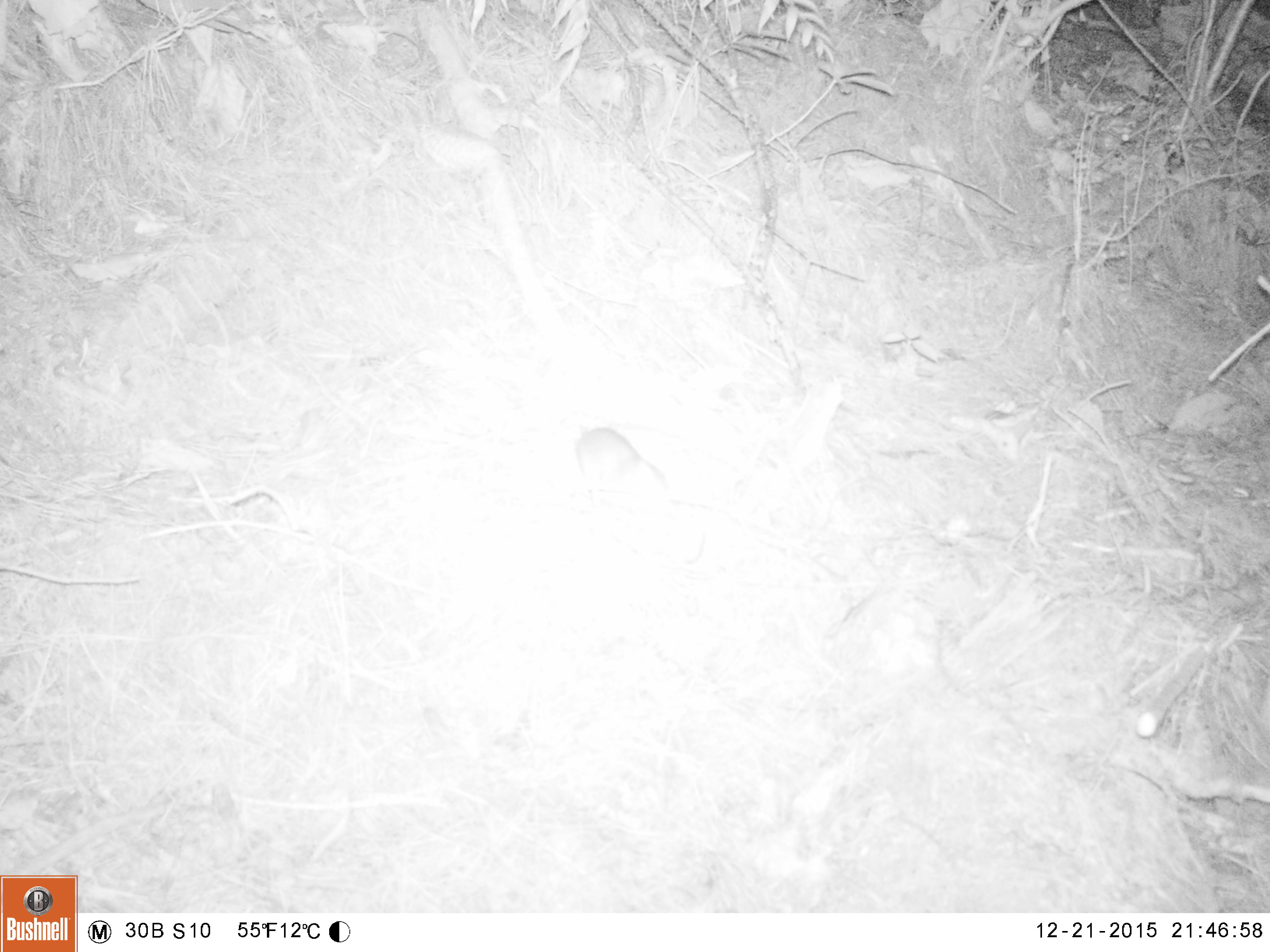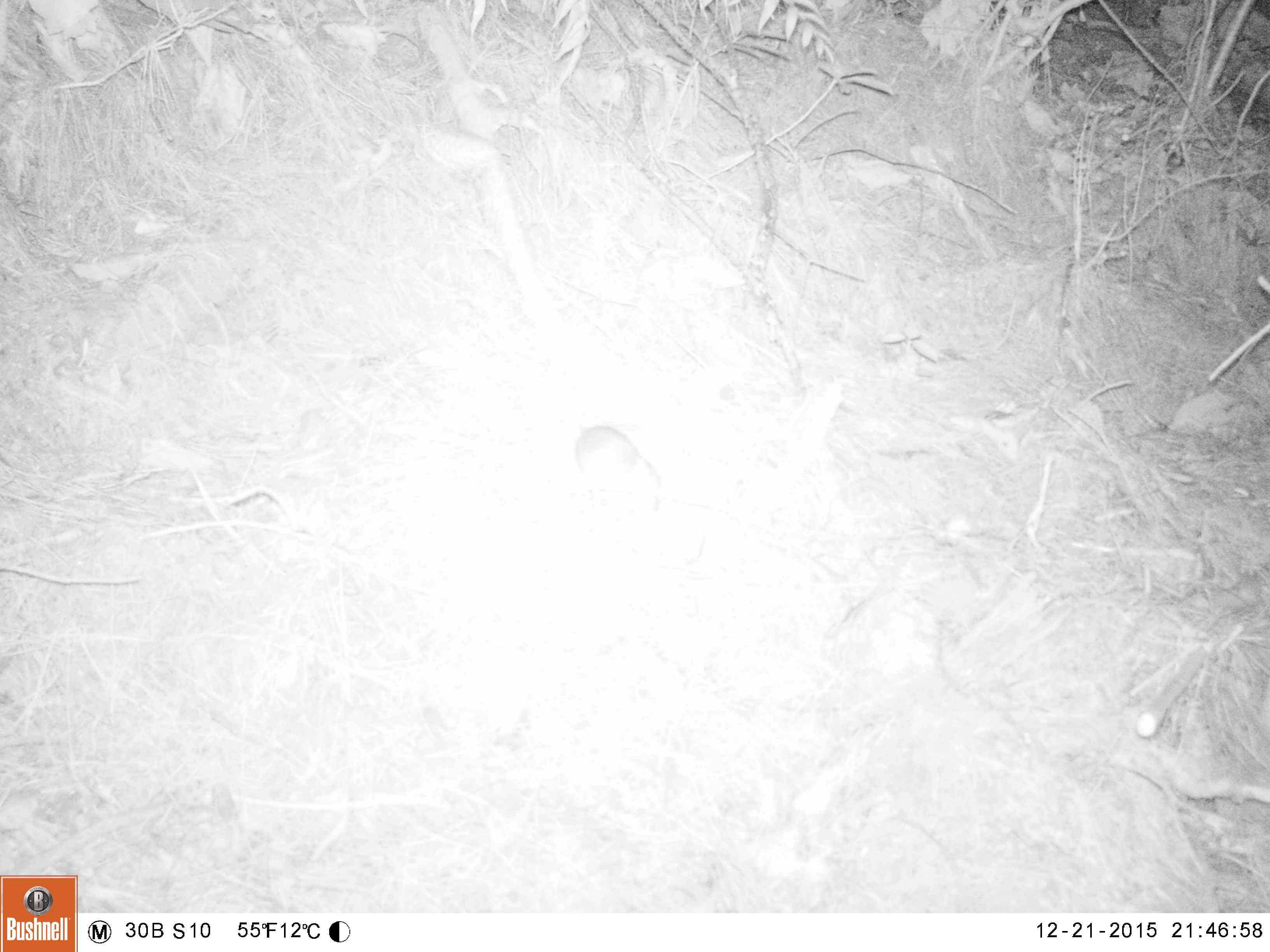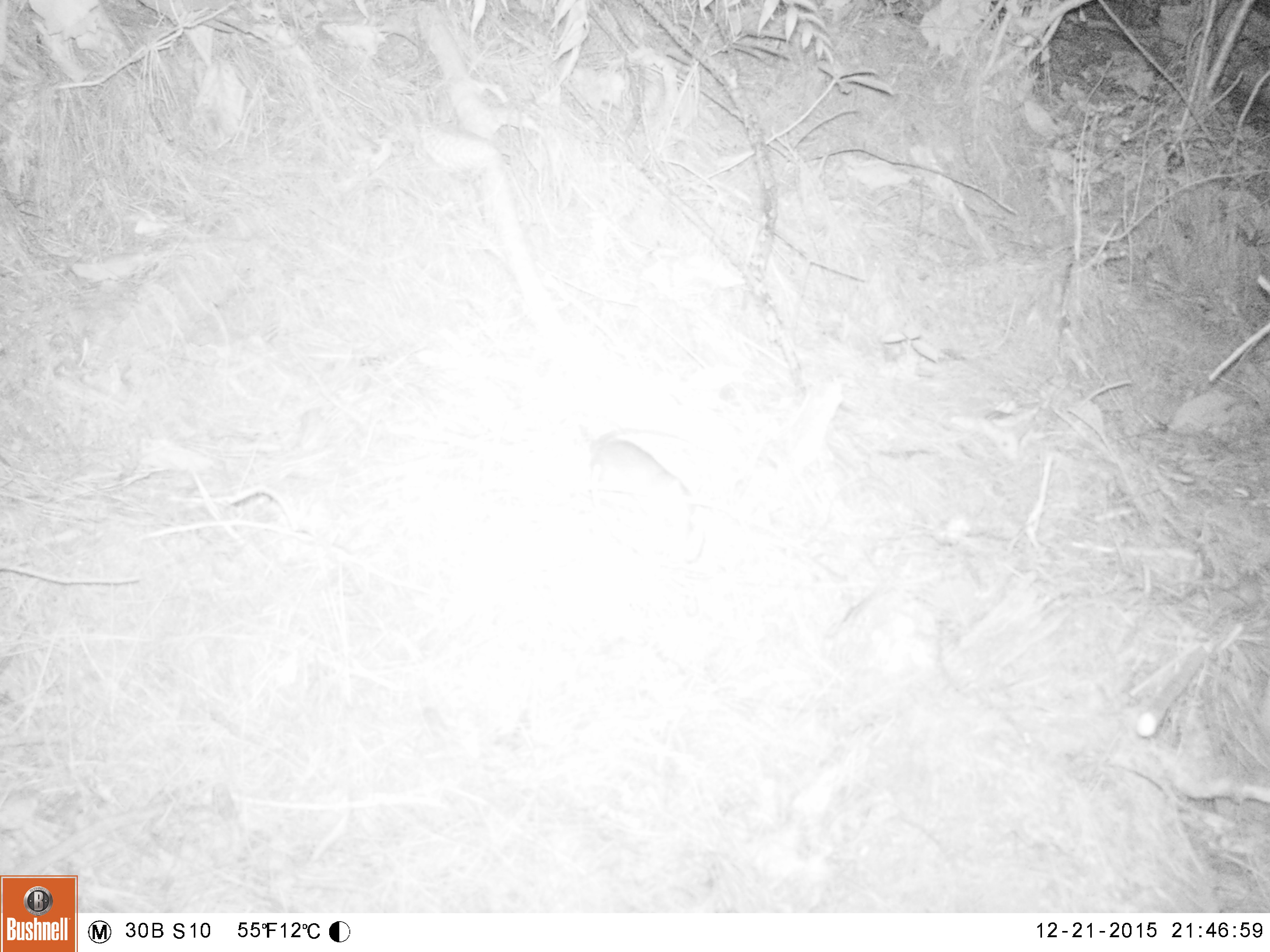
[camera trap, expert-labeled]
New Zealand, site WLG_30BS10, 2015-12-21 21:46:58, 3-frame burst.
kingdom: Animalia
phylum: Chordata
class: Mammalia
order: Rodentia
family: Muridae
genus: Rattus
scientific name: Rattus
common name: rat